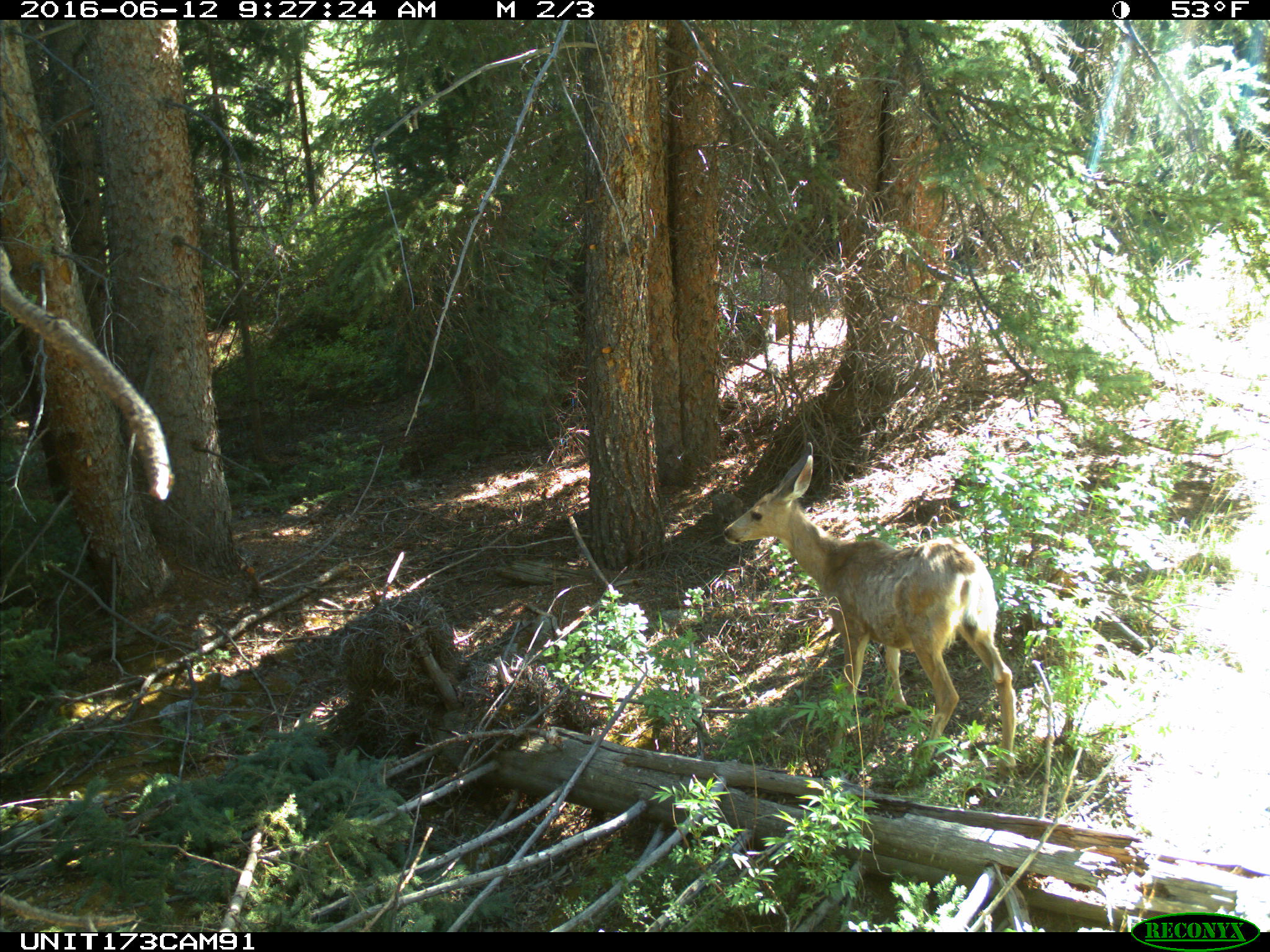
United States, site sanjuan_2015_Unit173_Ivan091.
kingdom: Animalia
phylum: Chordata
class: Mammalia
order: Artiodactyla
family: Cervidae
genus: Odocoileus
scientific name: Odocoileus hemionus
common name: mule deer